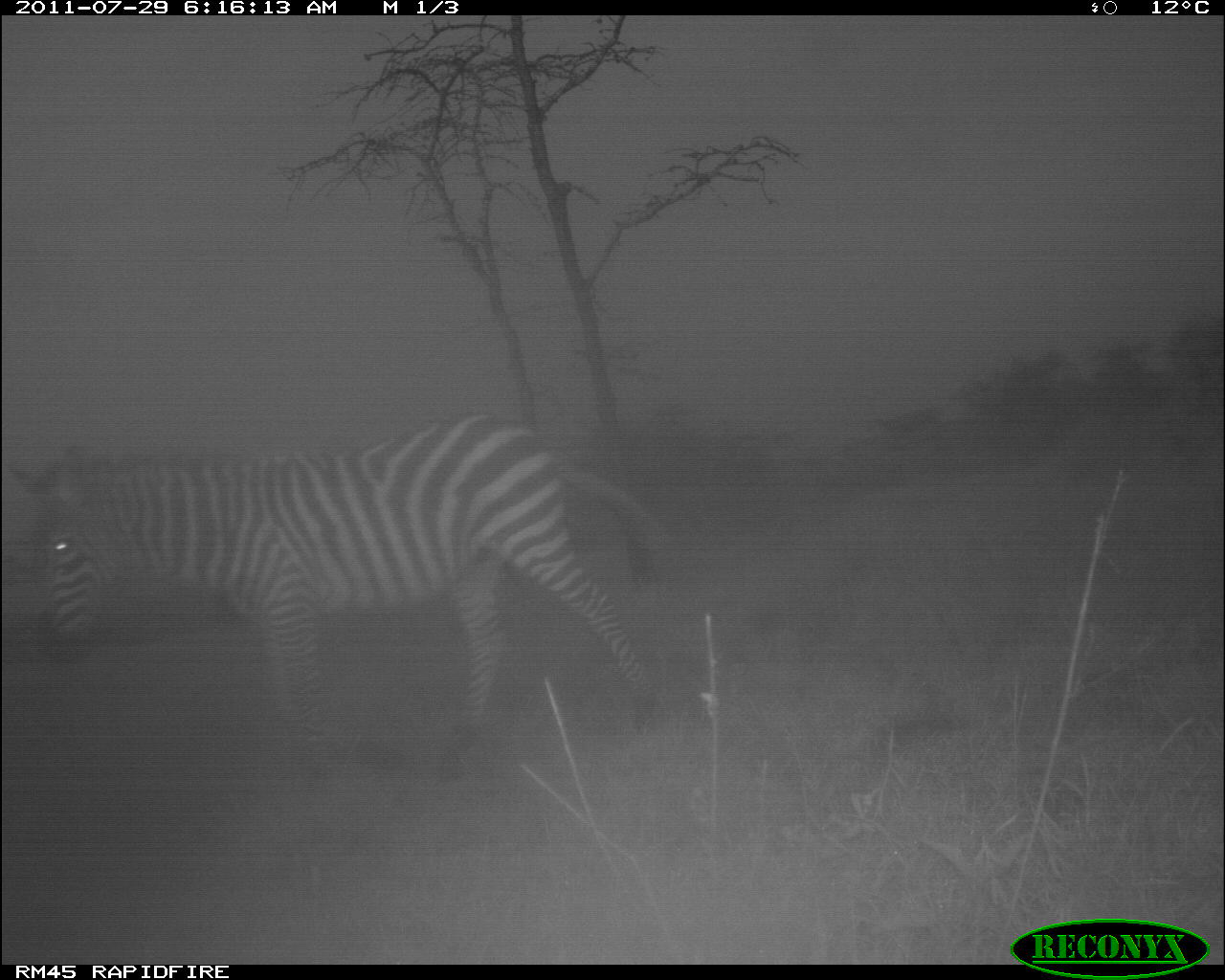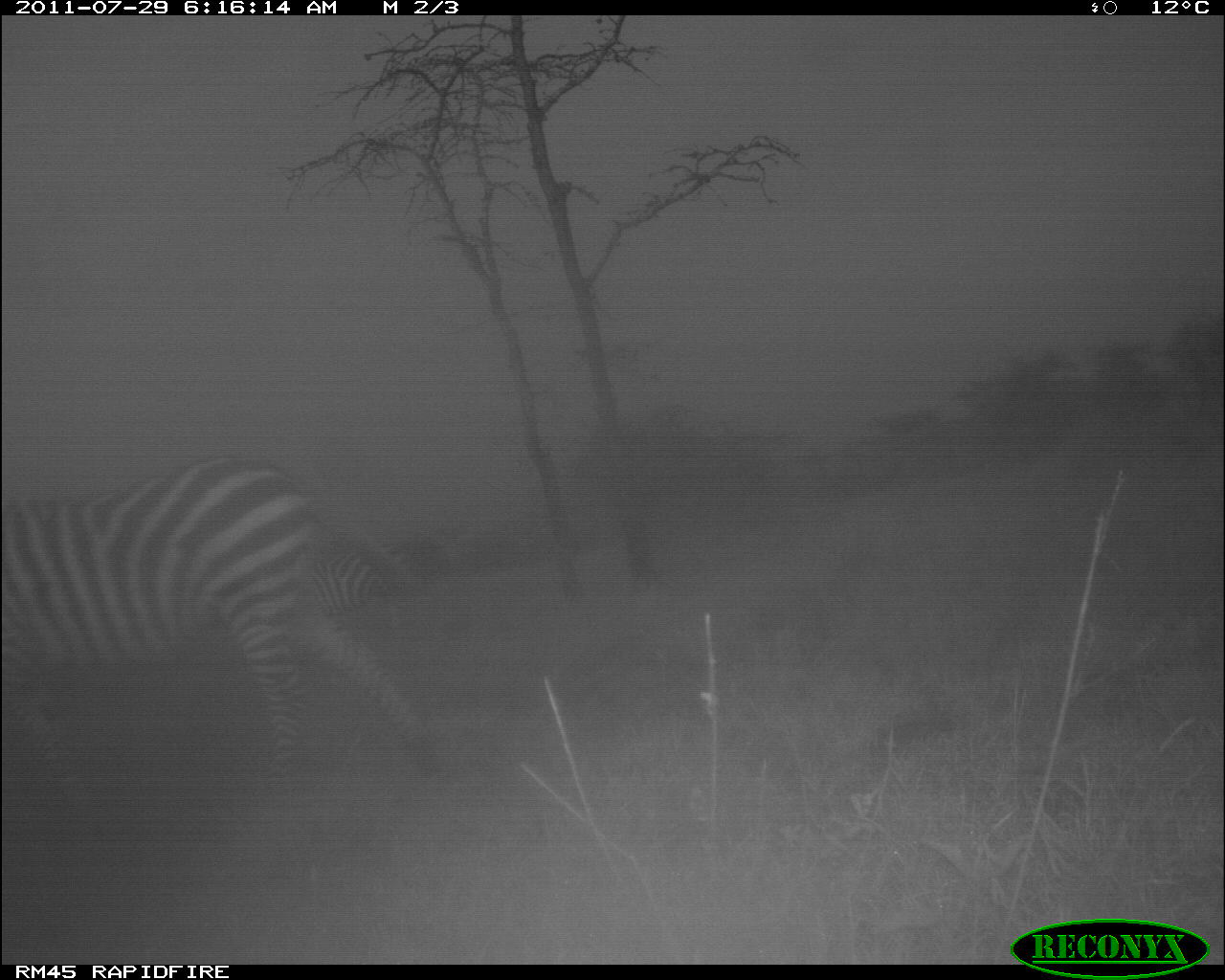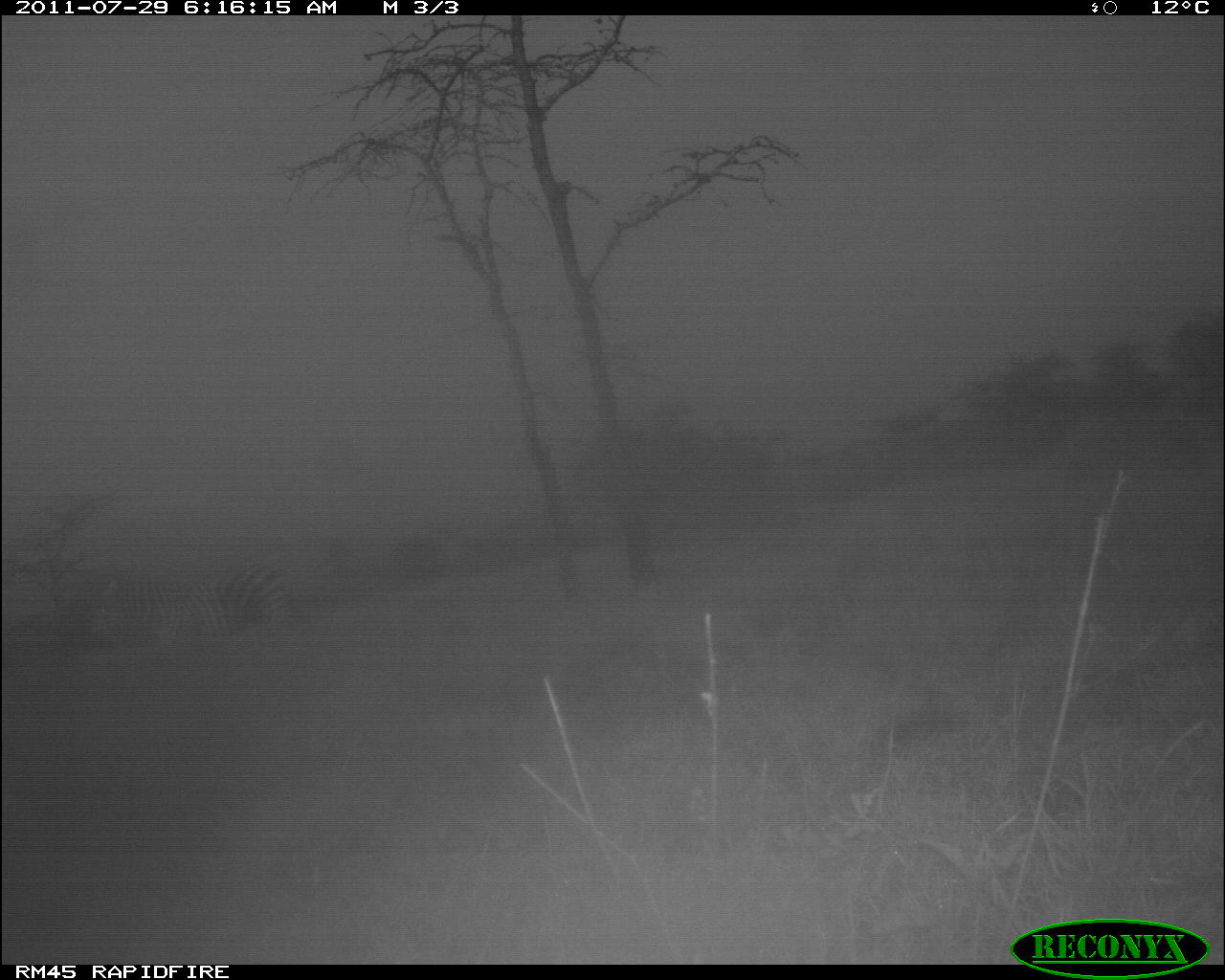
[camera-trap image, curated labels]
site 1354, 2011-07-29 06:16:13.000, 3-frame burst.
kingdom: Animalia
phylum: Chordata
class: Mammalia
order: Perissodactyla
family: Equidae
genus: Equus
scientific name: Equus quagga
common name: plains zebra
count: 1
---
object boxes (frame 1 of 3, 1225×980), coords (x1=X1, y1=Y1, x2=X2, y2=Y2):
equus quagga: (x1=10, y1=412, x2=679, y2=781)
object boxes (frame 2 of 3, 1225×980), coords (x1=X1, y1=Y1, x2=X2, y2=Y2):
equus quagga: (x1=0, y1=449, x2=443, y2=777); (x1=195, y1=529, x2=427, y2=694)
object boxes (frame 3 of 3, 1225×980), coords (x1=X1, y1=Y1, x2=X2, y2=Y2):
equus quagga: (x1=85, y1=555, x2=298, y2=669)